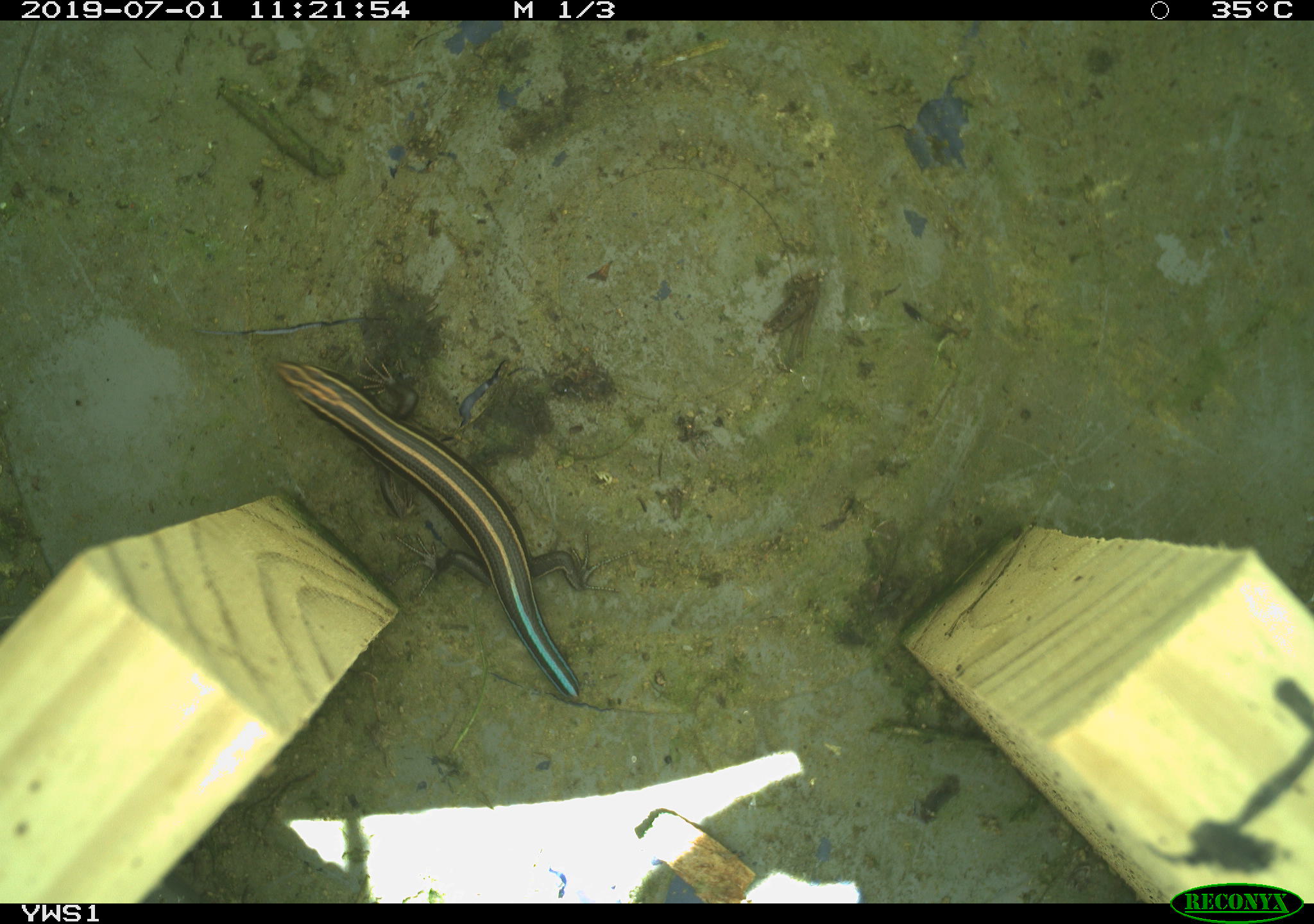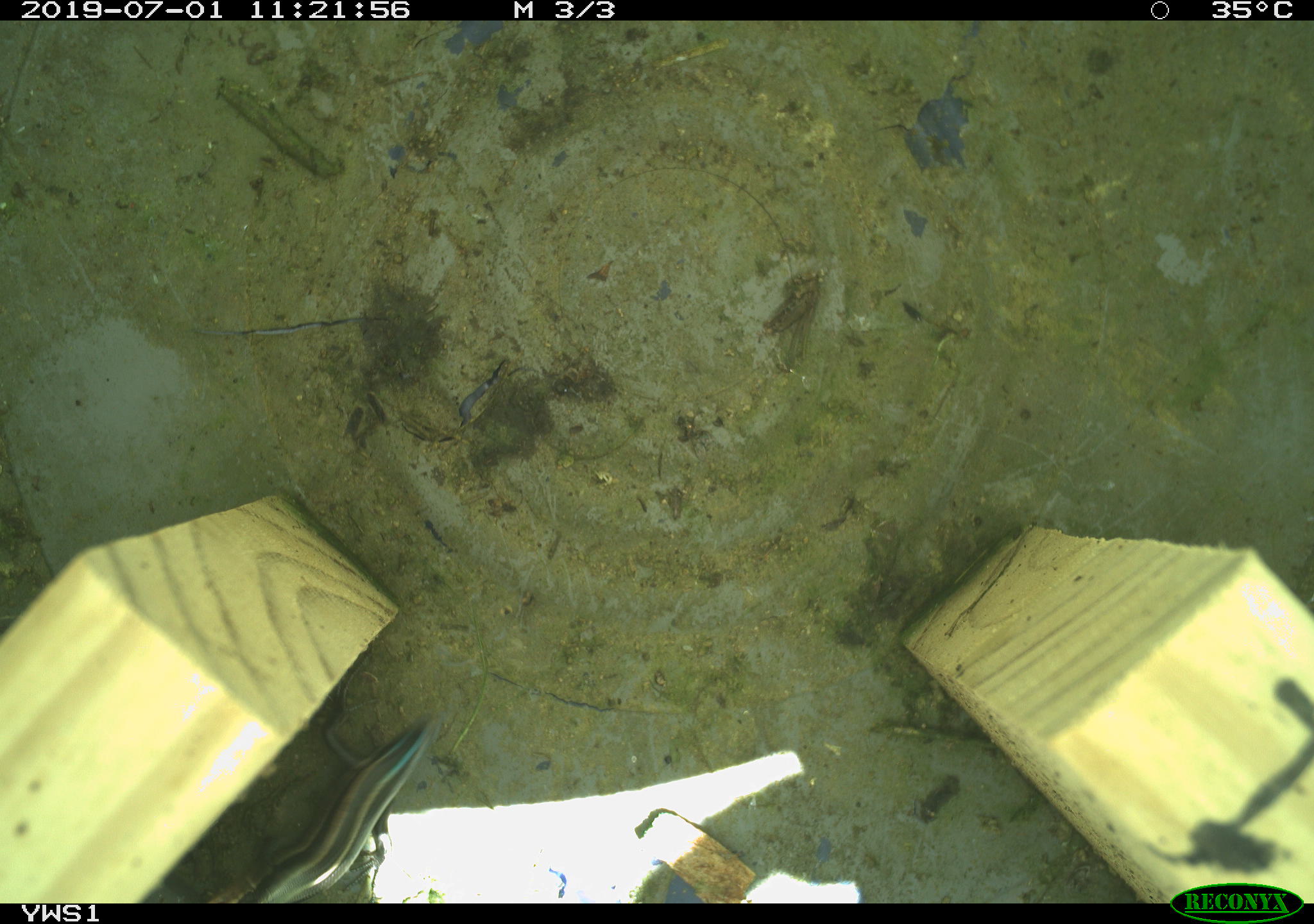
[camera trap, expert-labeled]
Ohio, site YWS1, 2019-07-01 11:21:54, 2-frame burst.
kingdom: Animalia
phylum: Chordata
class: Reptilia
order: Squamata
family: Scincidae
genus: Plestiodon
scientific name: Plestiodon fasciatus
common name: common five-lined skink